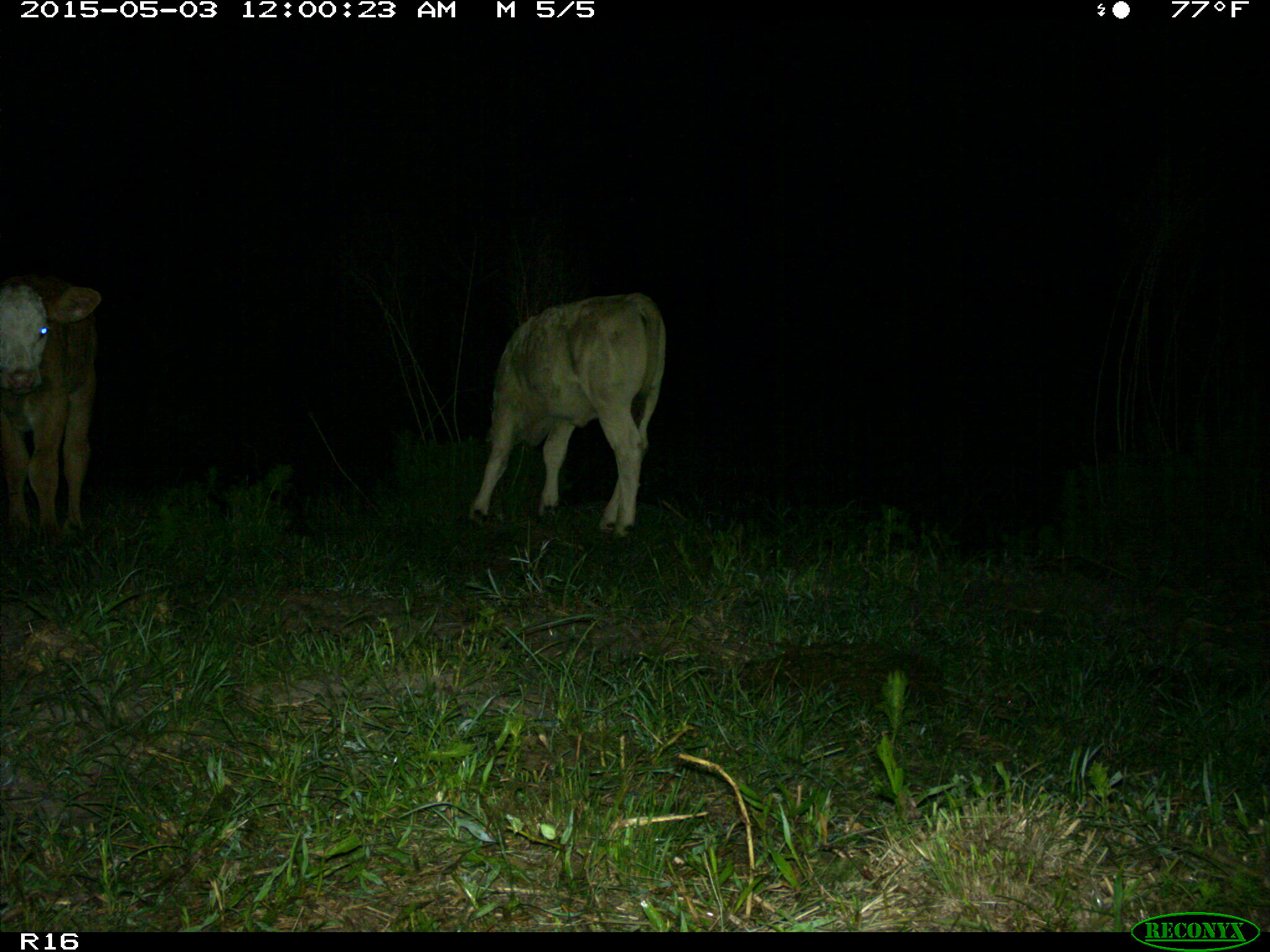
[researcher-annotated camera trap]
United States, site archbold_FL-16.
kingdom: Animalia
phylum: Chordata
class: Mammalia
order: Artiodactyla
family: Bovidae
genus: Bos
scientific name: Bos taurus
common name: domestic cow